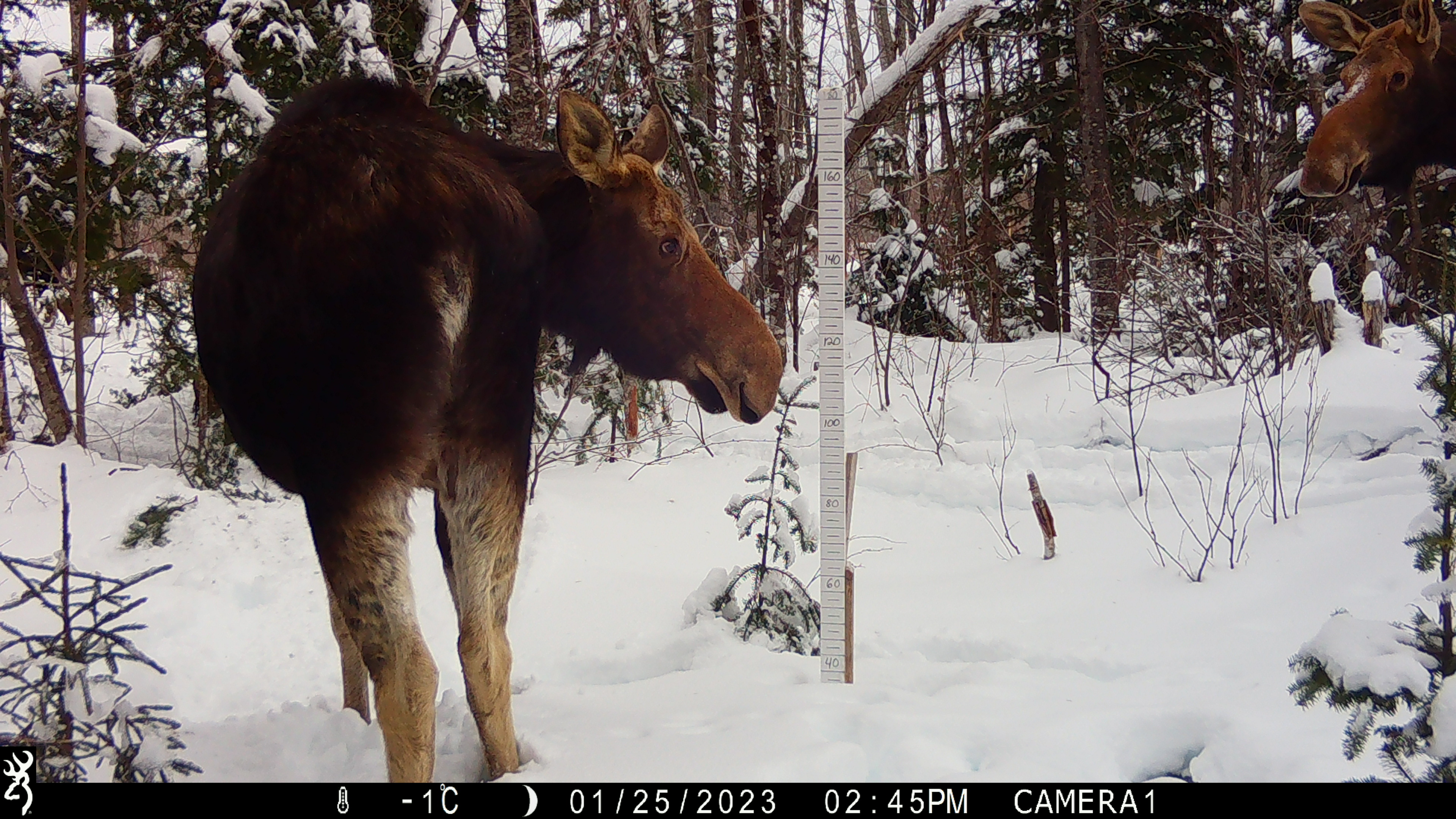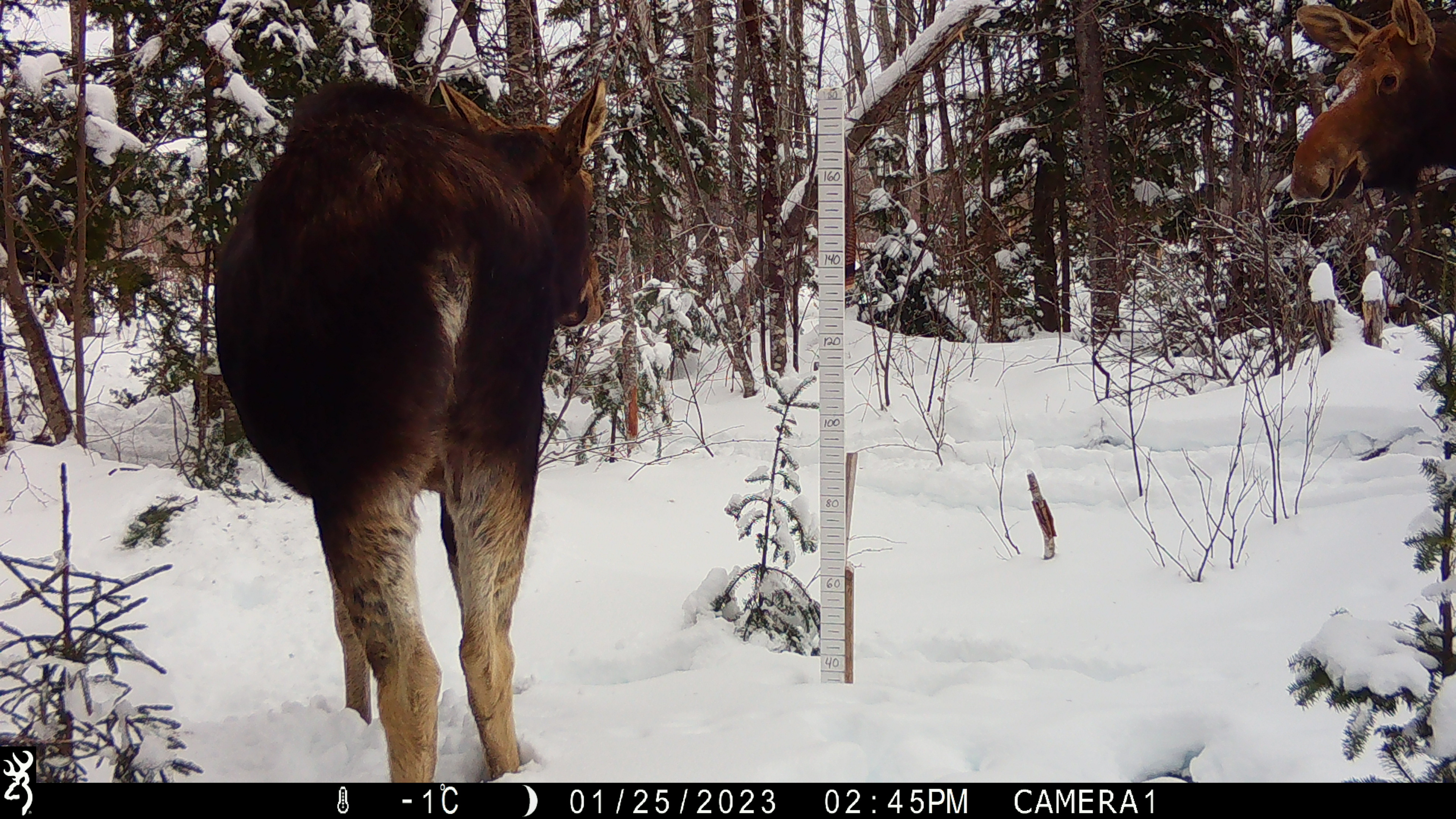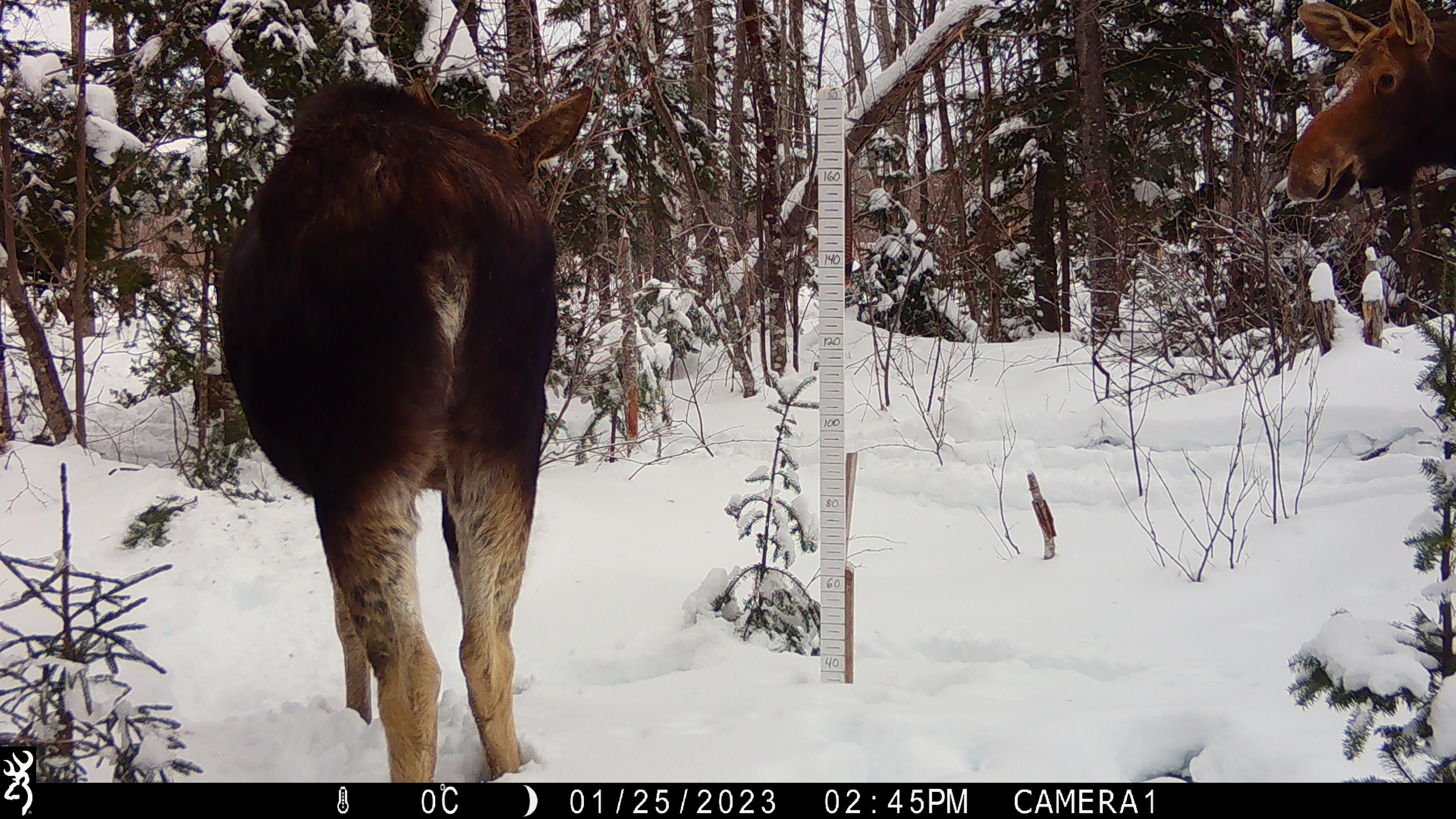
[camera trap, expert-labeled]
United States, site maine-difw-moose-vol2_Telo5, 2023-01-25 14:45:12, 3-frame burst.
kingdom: Animalia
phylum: Chordata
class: Mammalia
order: Artiodactyla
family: Cervidae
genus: Alces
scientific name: Alces alces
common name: moose